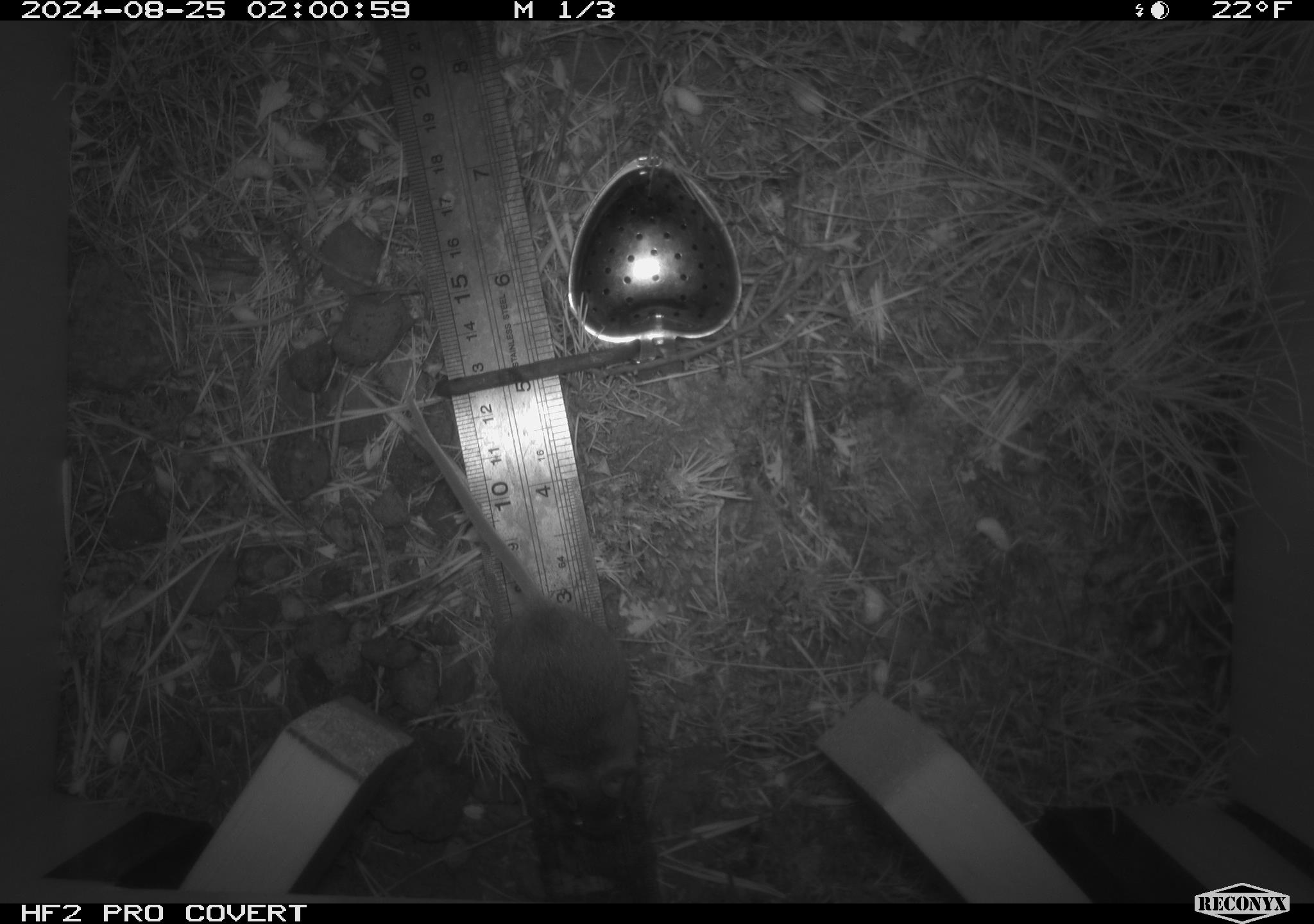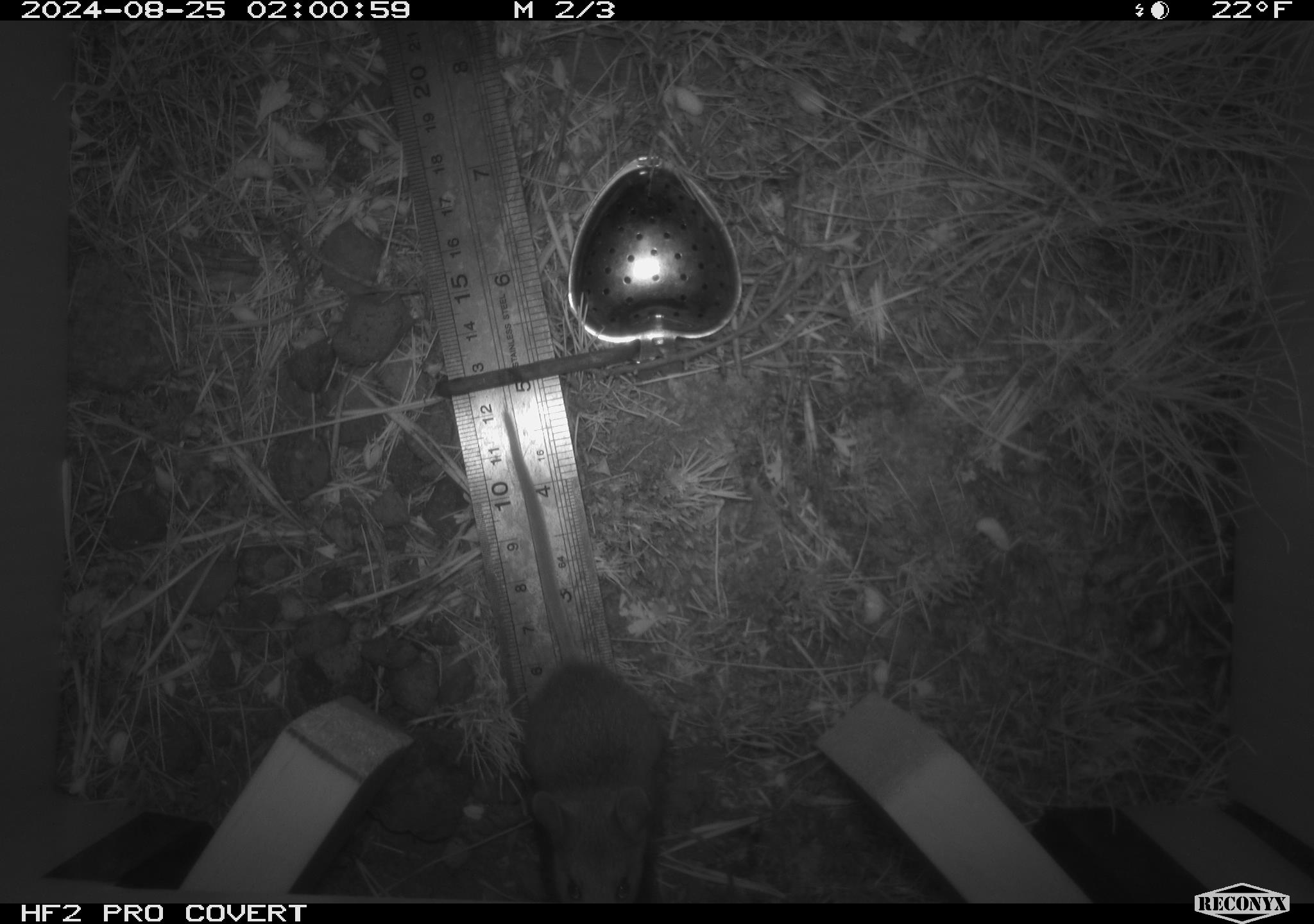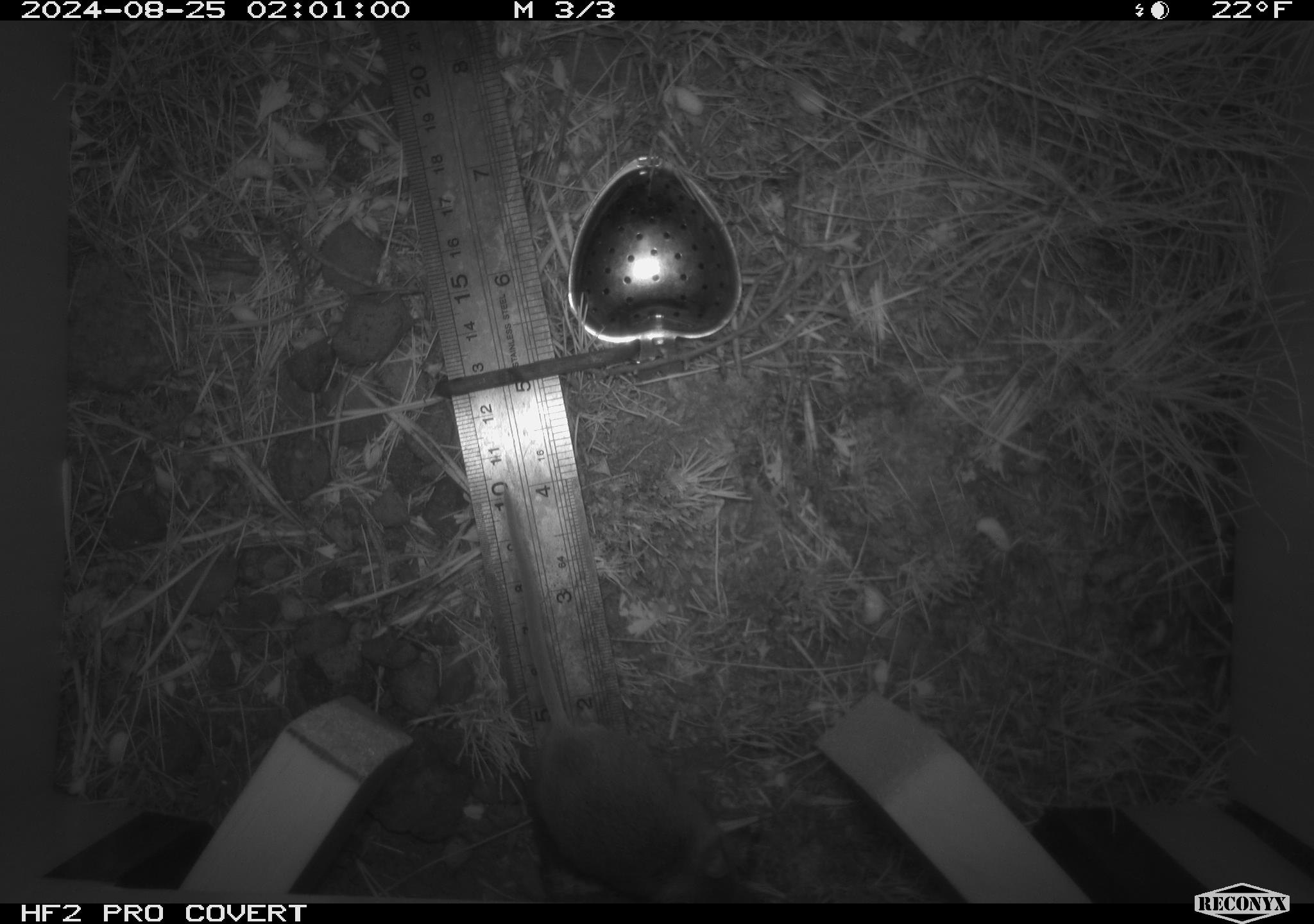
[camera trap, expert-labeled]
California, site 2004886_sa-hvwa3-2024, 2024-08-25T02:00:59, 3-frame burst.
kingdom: Animalia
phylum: Chordata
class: Mammalia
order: Rodentia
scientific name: Rodentia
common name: mouse species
Mouse species (Rodentia).